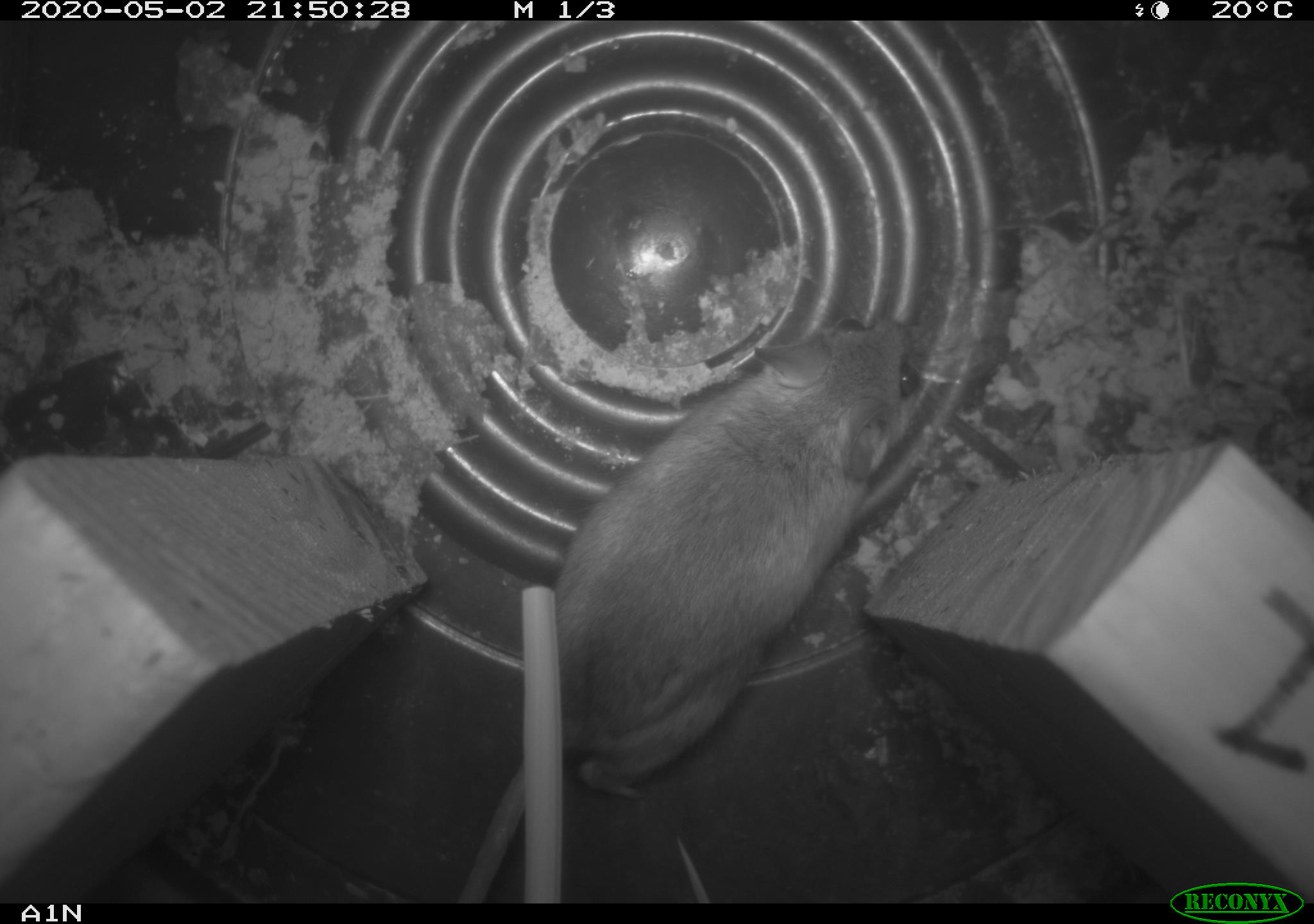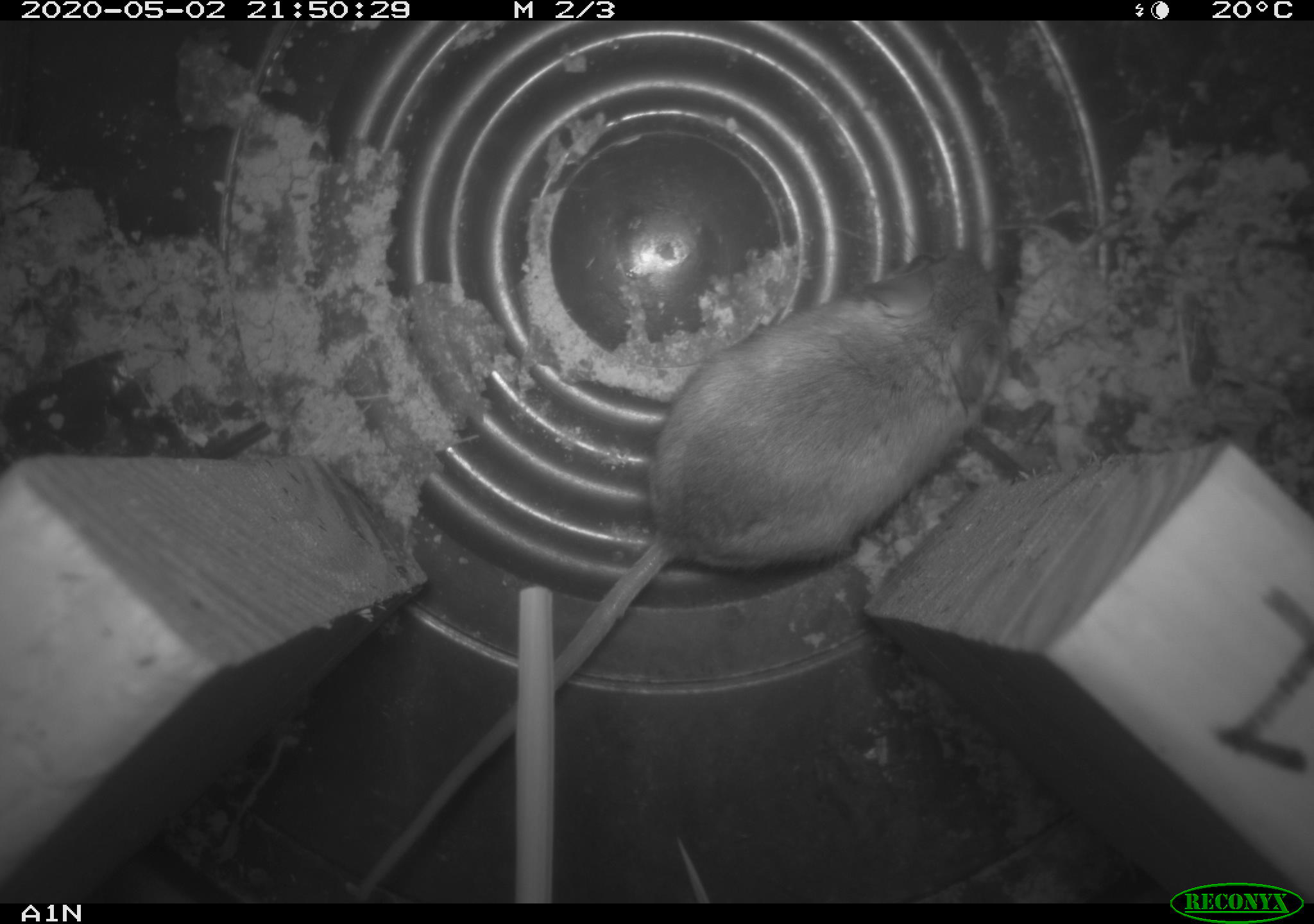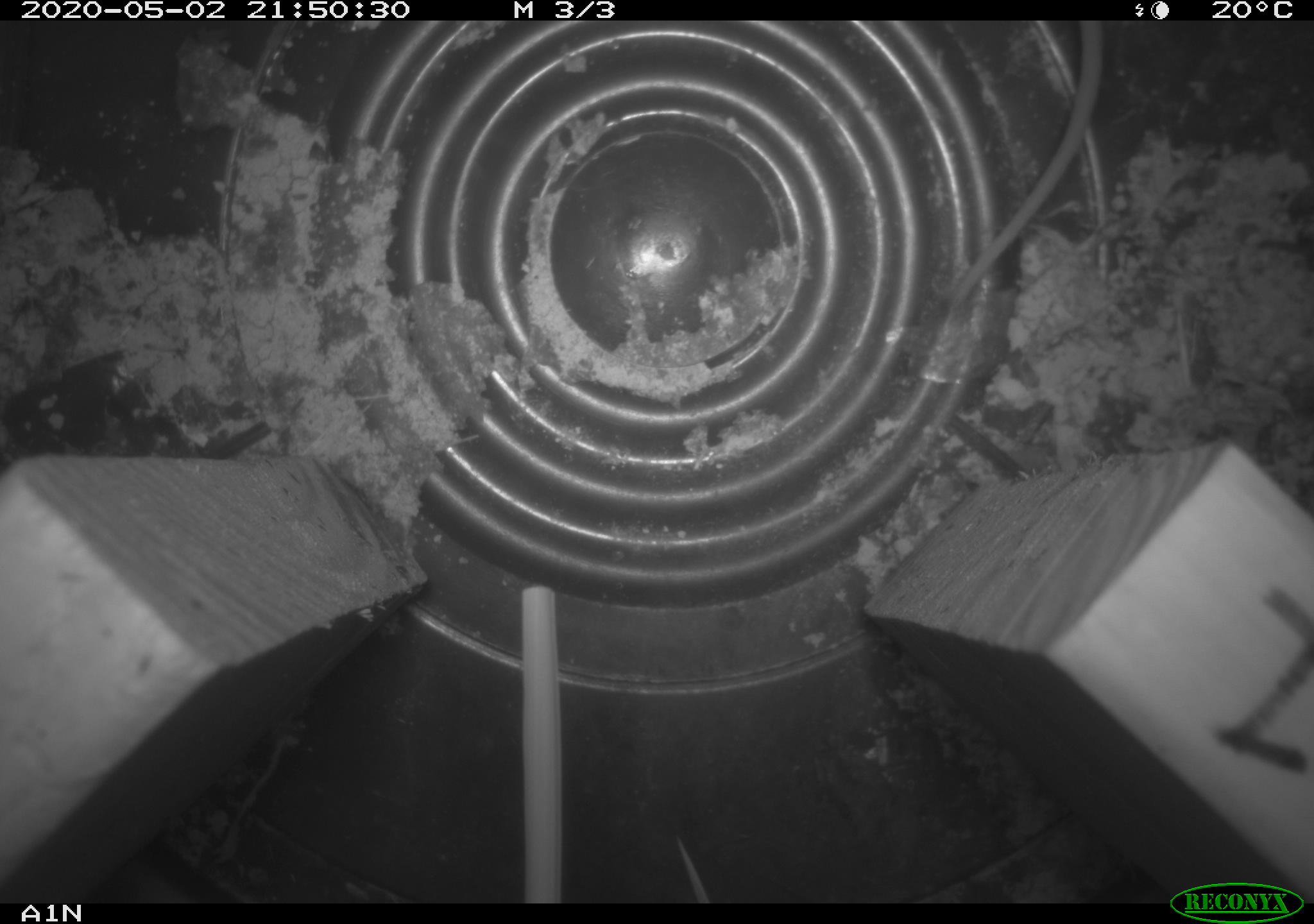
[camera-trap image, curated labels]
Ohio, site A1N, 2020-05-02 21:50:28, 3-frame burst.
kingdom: Animalia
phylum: Chordata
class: Mammalia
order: Rodentia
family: Cricetidae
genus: Peromyscus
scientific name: Peromyscus leucopus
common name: white-footed mouse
White-footed mouse (Peromyscus leucopus).